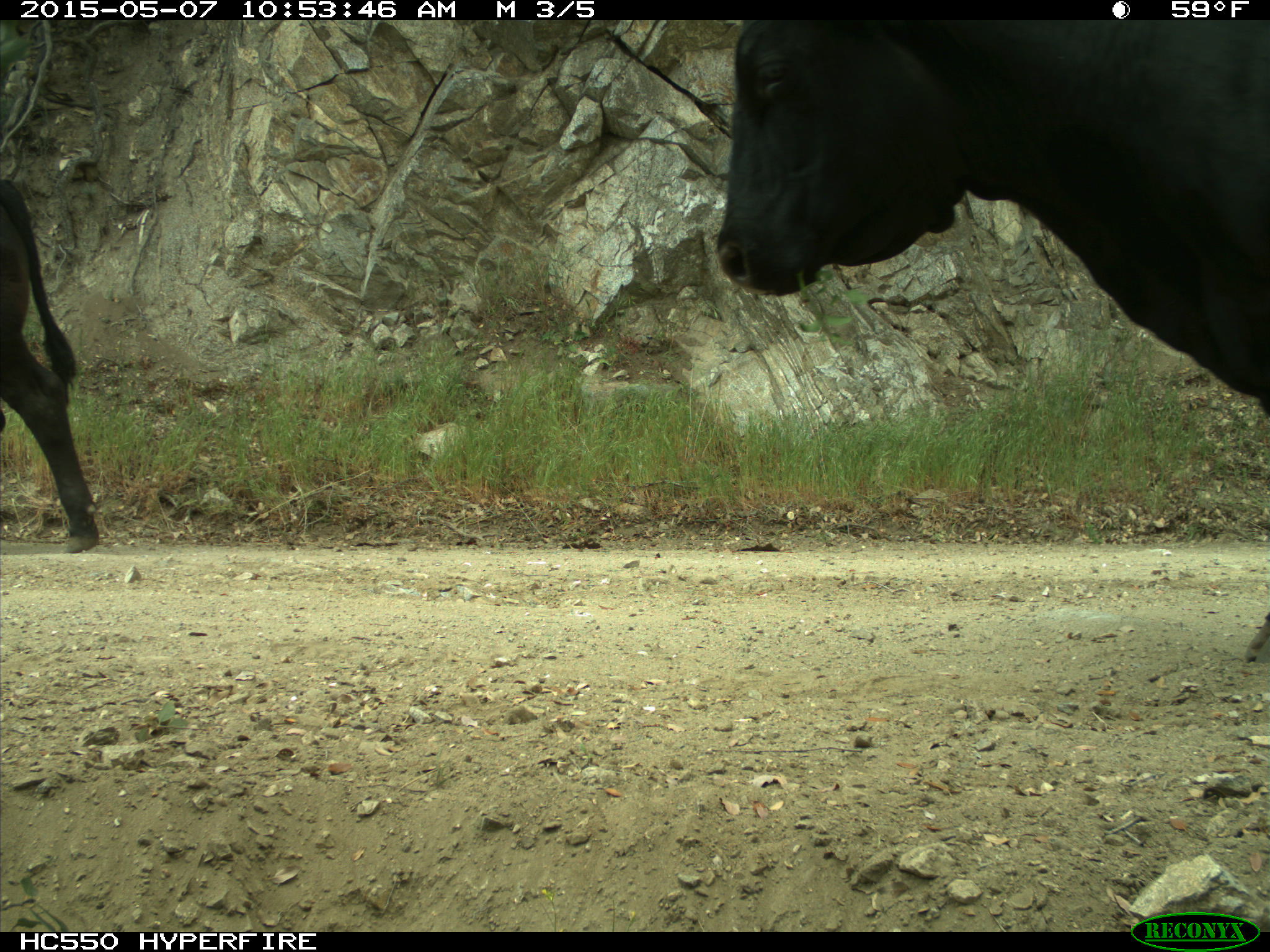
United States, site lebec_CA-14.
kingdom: Animalia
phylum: Chordata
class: Mammalia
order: Artiodactyla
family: Bovidae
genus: Bos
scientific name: Bos taurus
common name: domestic cow